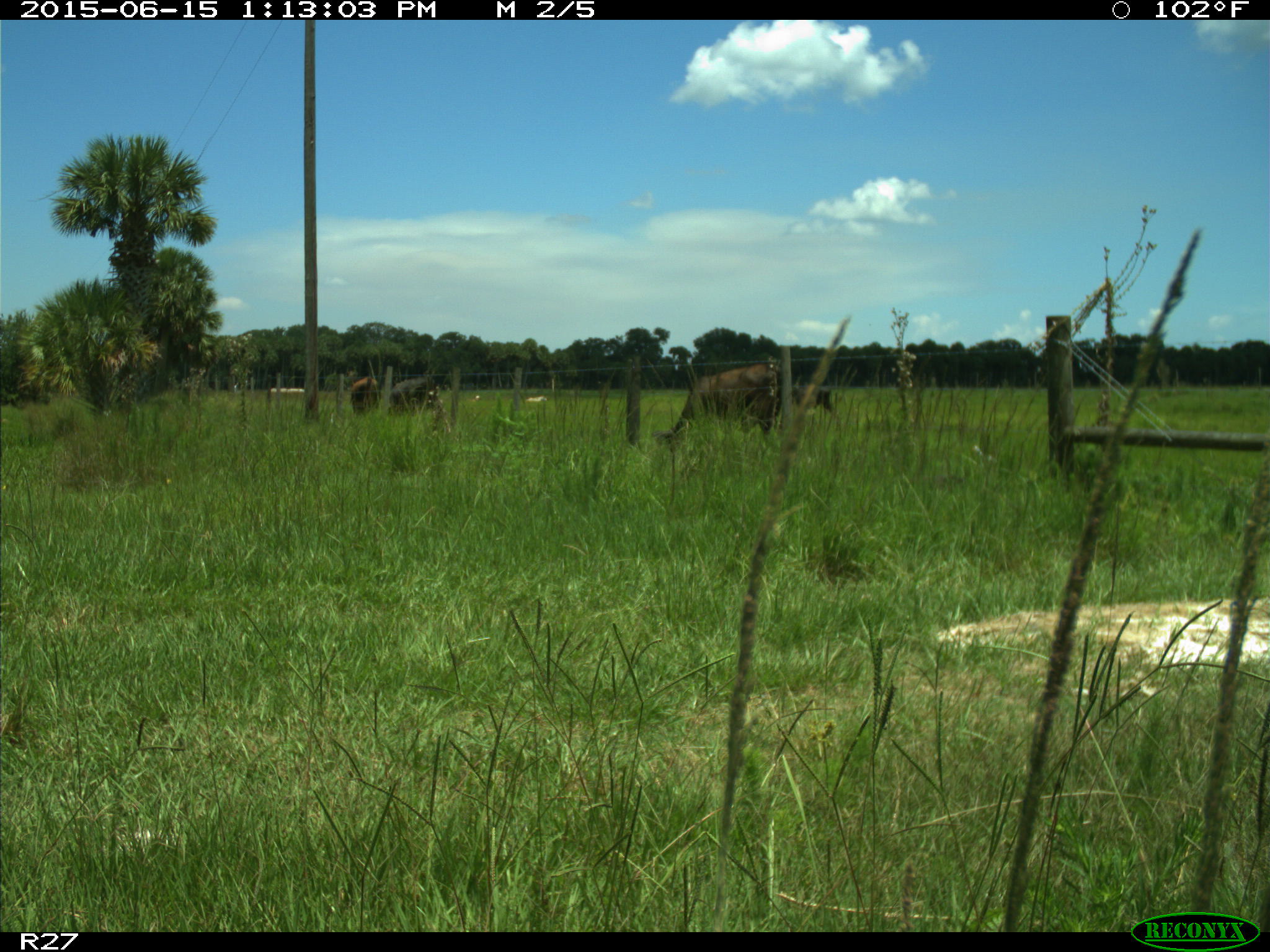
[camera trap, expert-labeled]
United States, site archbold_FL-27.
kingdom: Animalia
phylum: Chordata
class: Mammalia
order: Artiodactyla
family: Bovidae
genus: Bos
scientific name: Bos taurus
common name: domestic cow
Bos taurus (domestic cow).